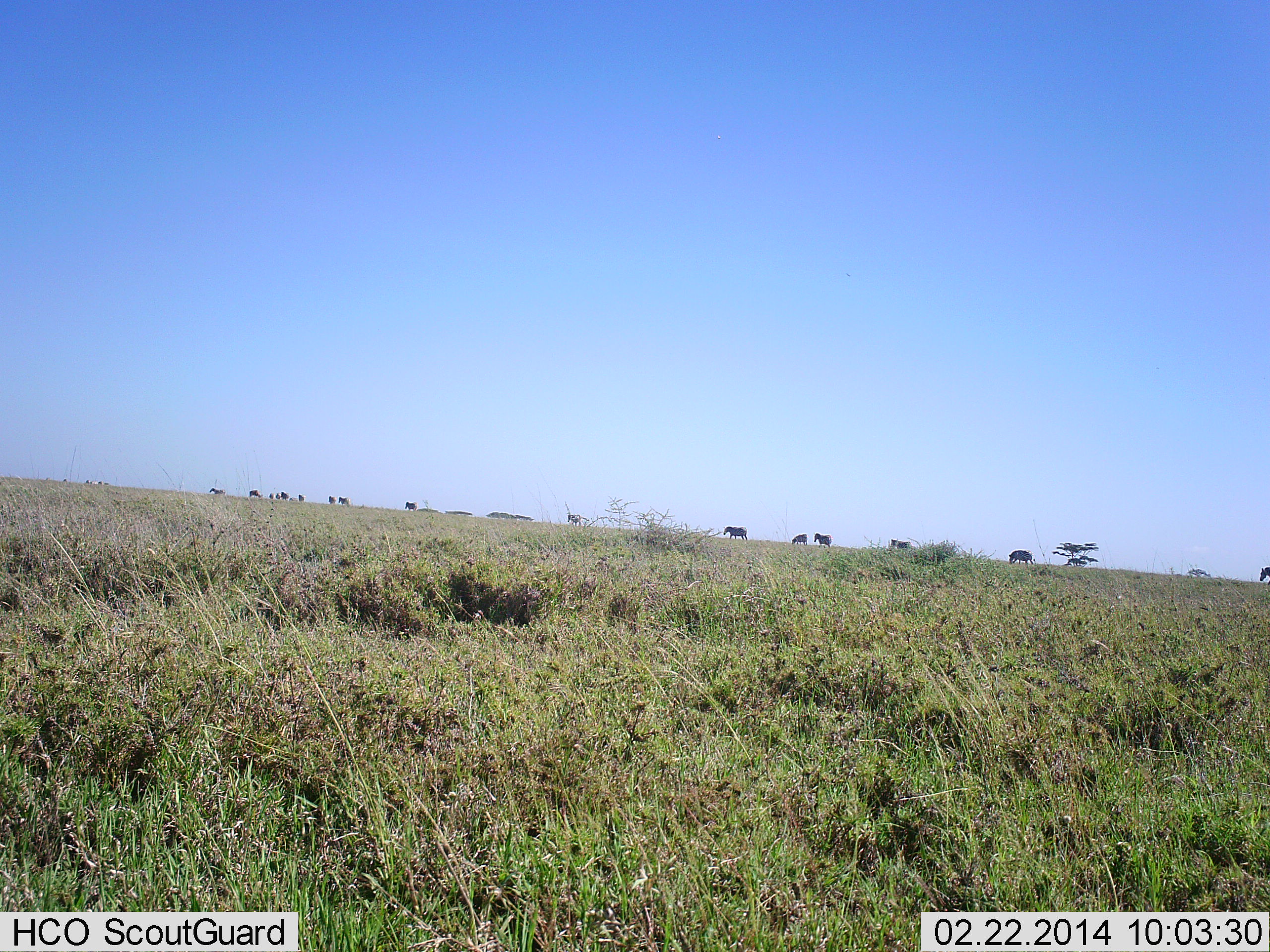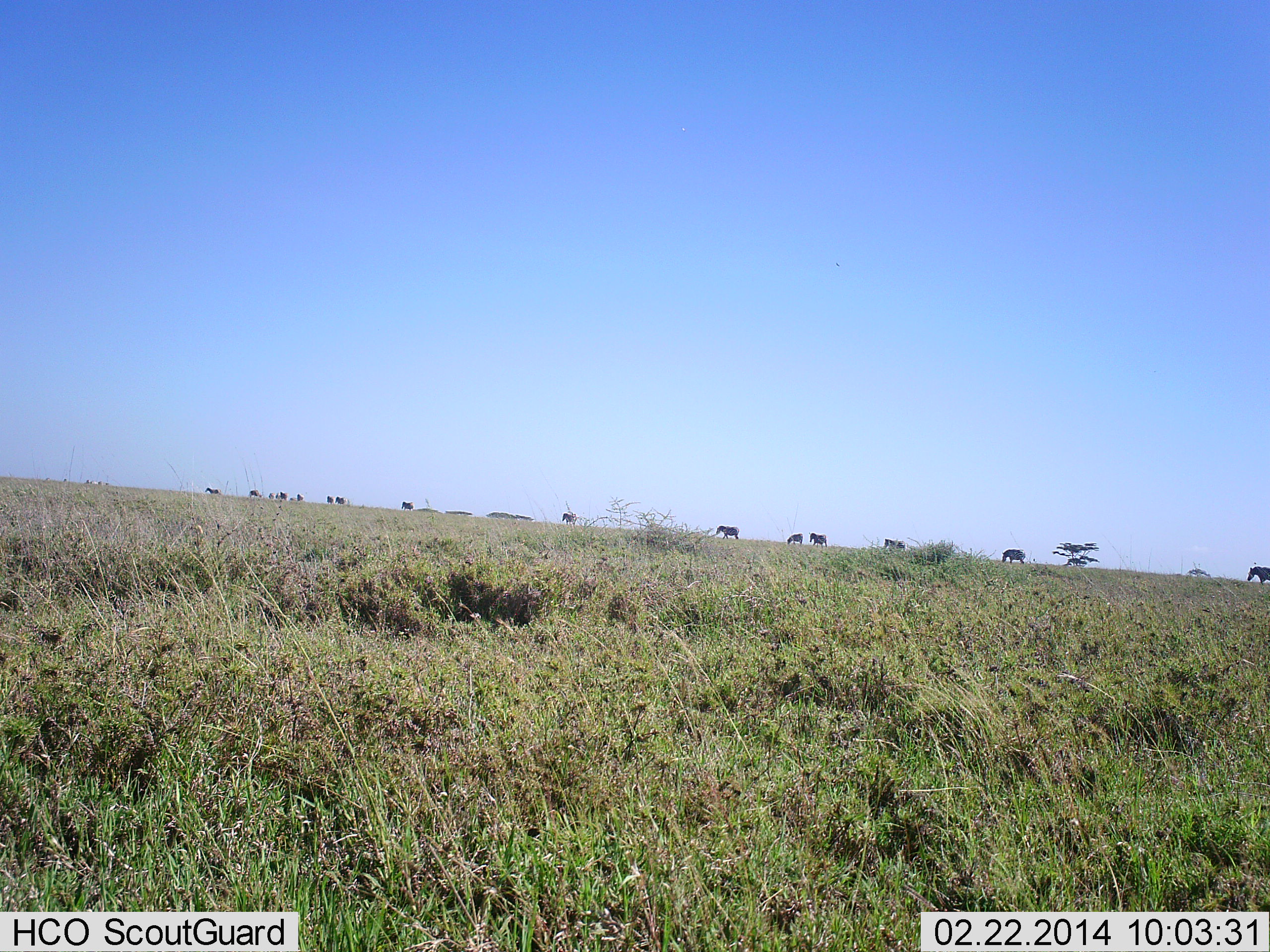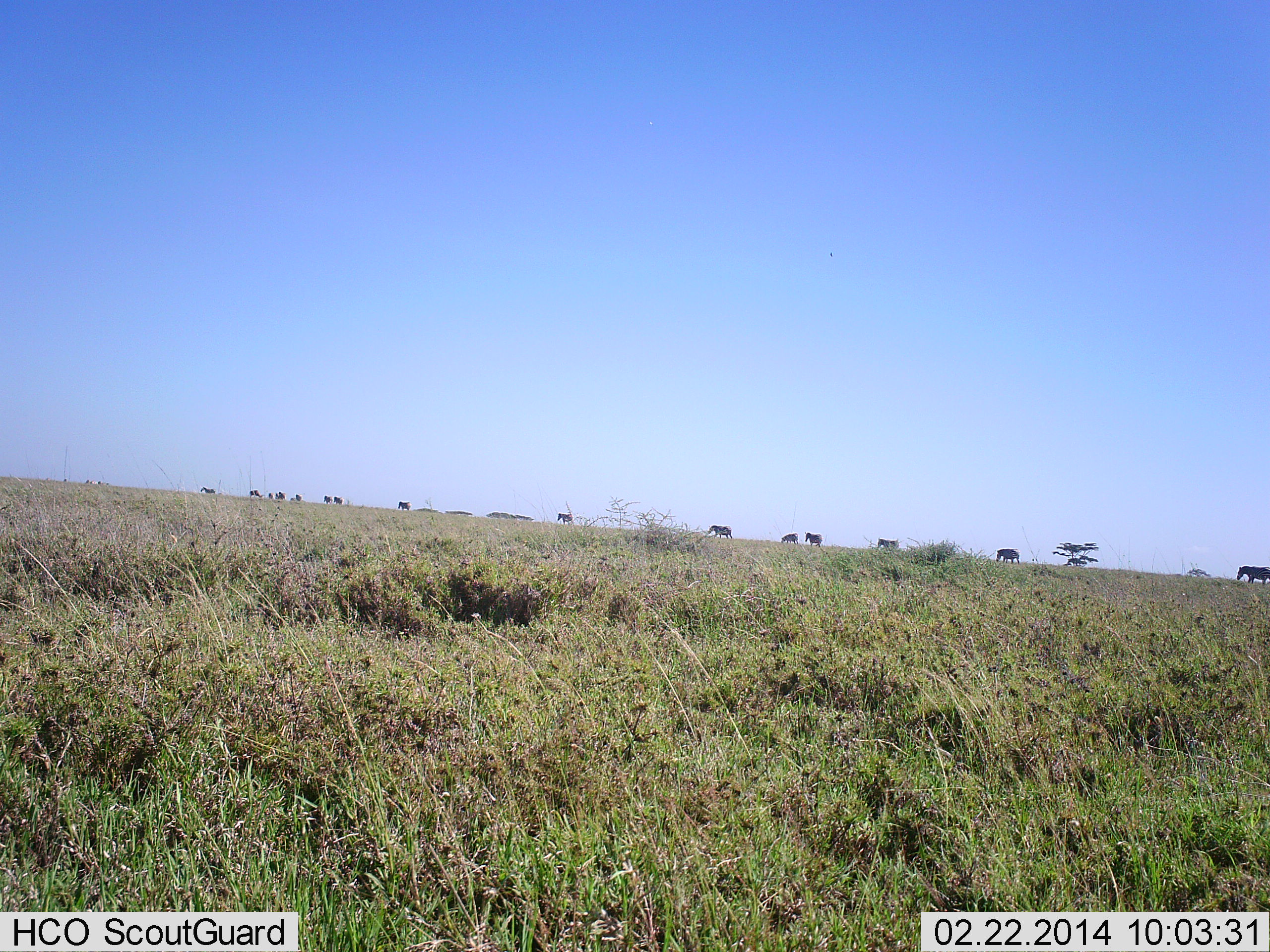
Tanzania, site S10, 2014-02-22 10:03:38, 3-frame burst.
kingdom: Animalia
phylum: Chordata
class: Mammalia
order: Perissodactyla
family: Equidae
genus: Equus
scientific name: Equus quagga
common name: plains zebra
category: zebra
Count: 11-50.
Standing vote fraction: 10%.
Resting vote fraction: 0%.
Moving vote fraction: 100%.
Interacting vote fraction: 0%.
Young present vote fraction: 0%.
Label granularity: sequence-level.